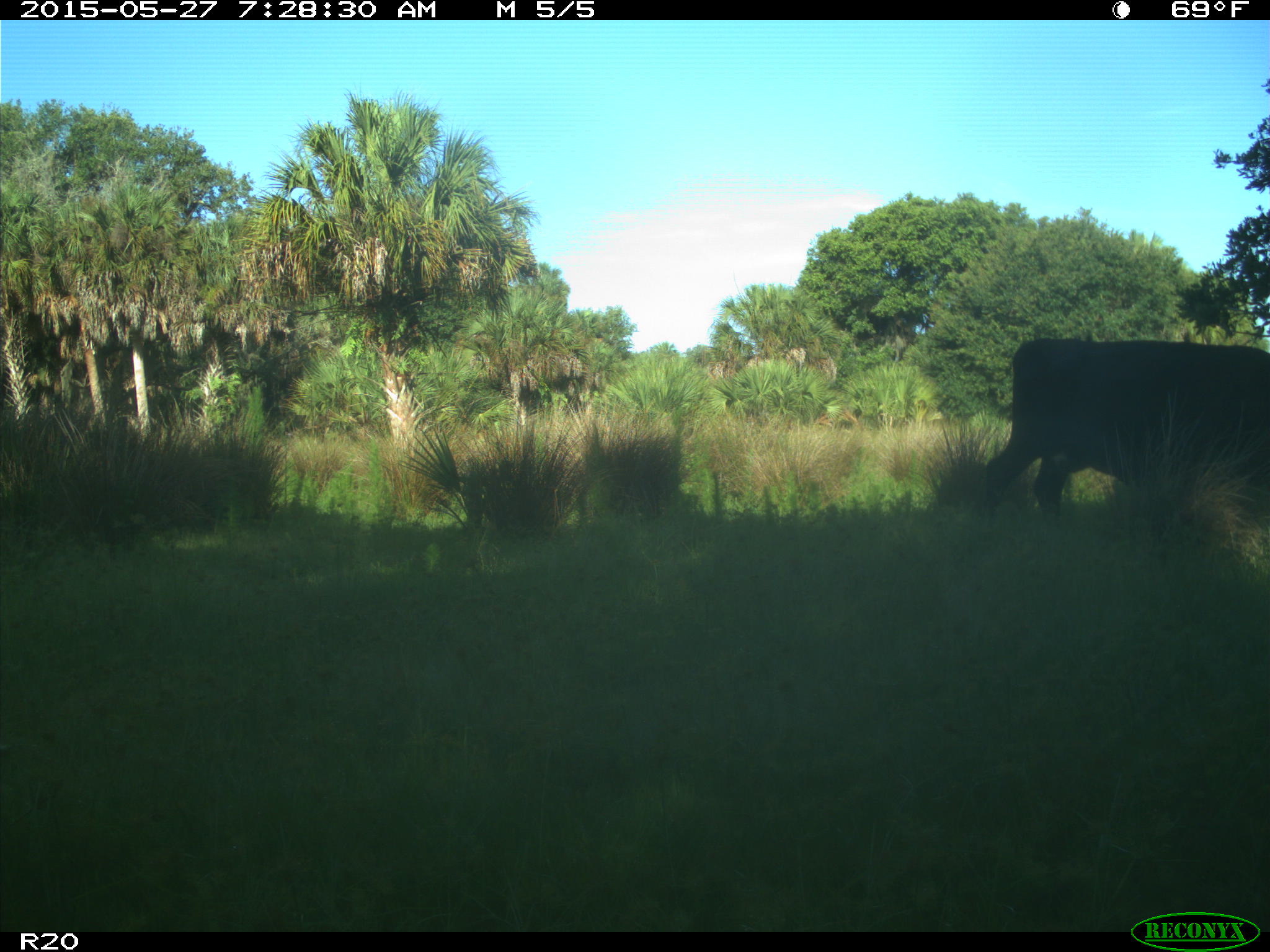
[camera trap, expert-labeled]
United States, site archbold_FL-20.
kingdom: Animalia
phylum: Chordata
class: Mammalia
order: Artiodactyla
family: Bovidae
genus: Bos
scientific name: Bos taurus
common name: domestic cow